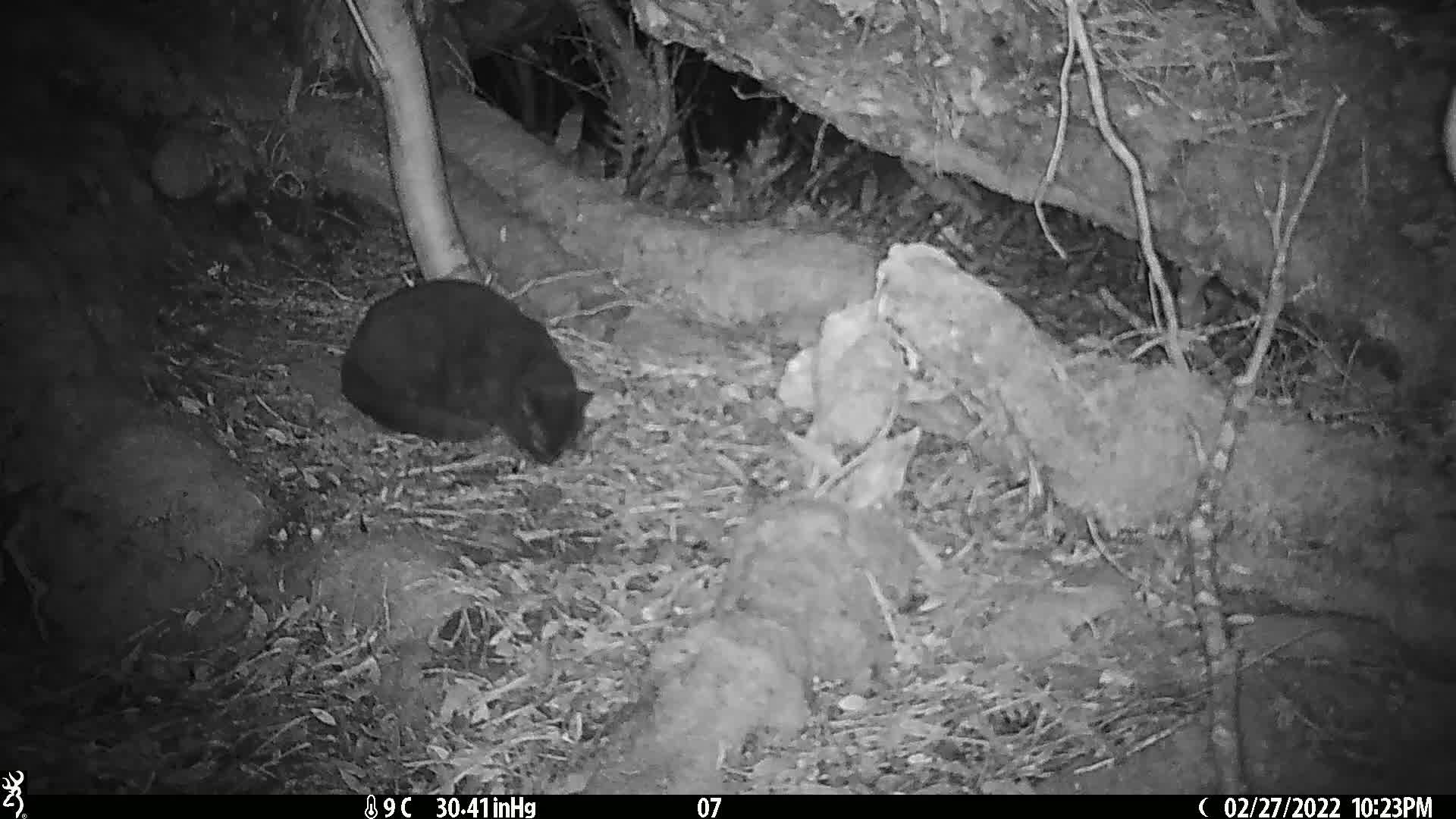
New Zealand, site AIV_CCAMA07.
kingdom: Animalia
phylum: Chordata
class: Mammalia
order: Carnivora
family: Felidae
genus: Felis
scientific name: Felis catus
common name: domestic cat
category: cat